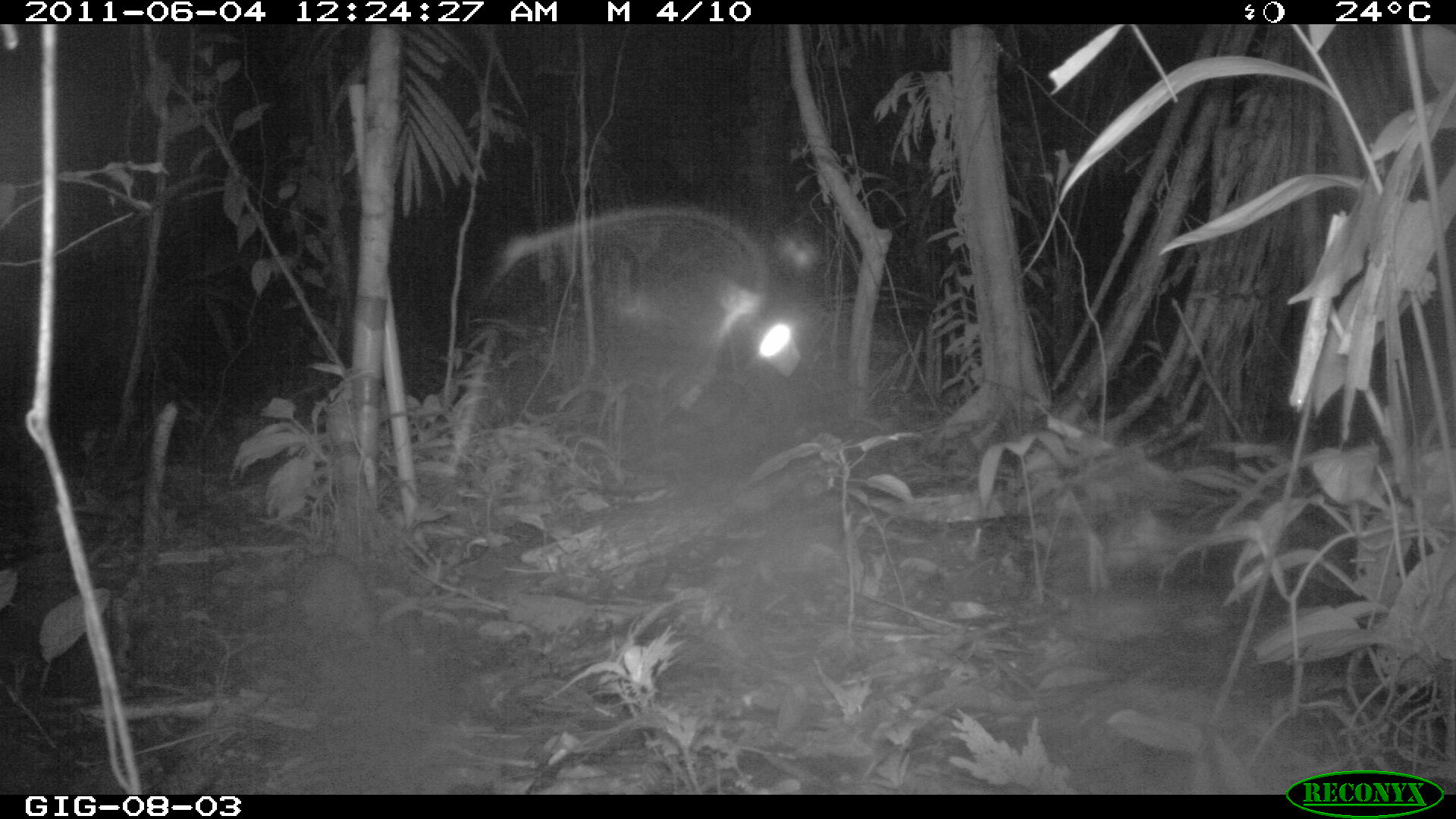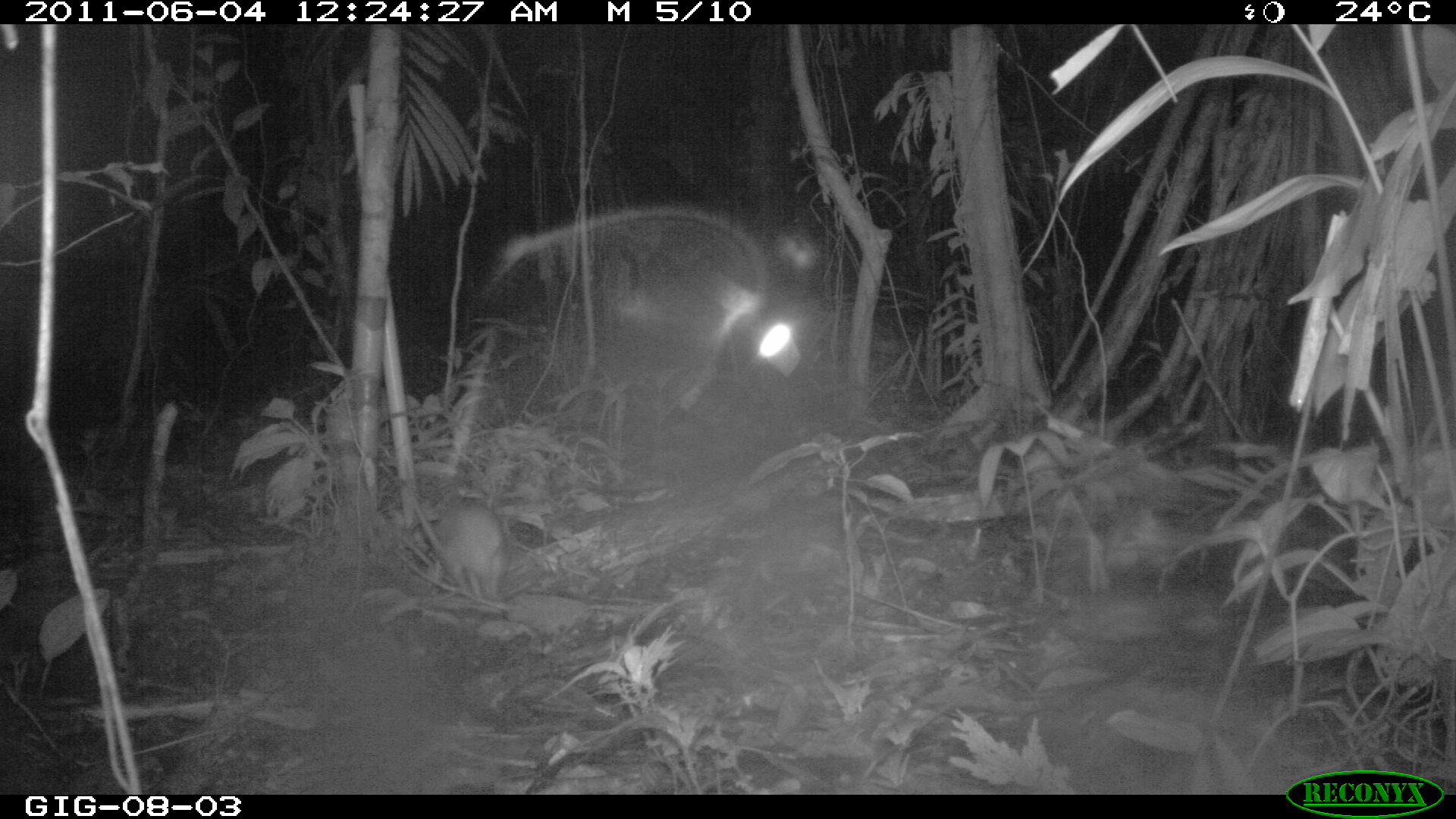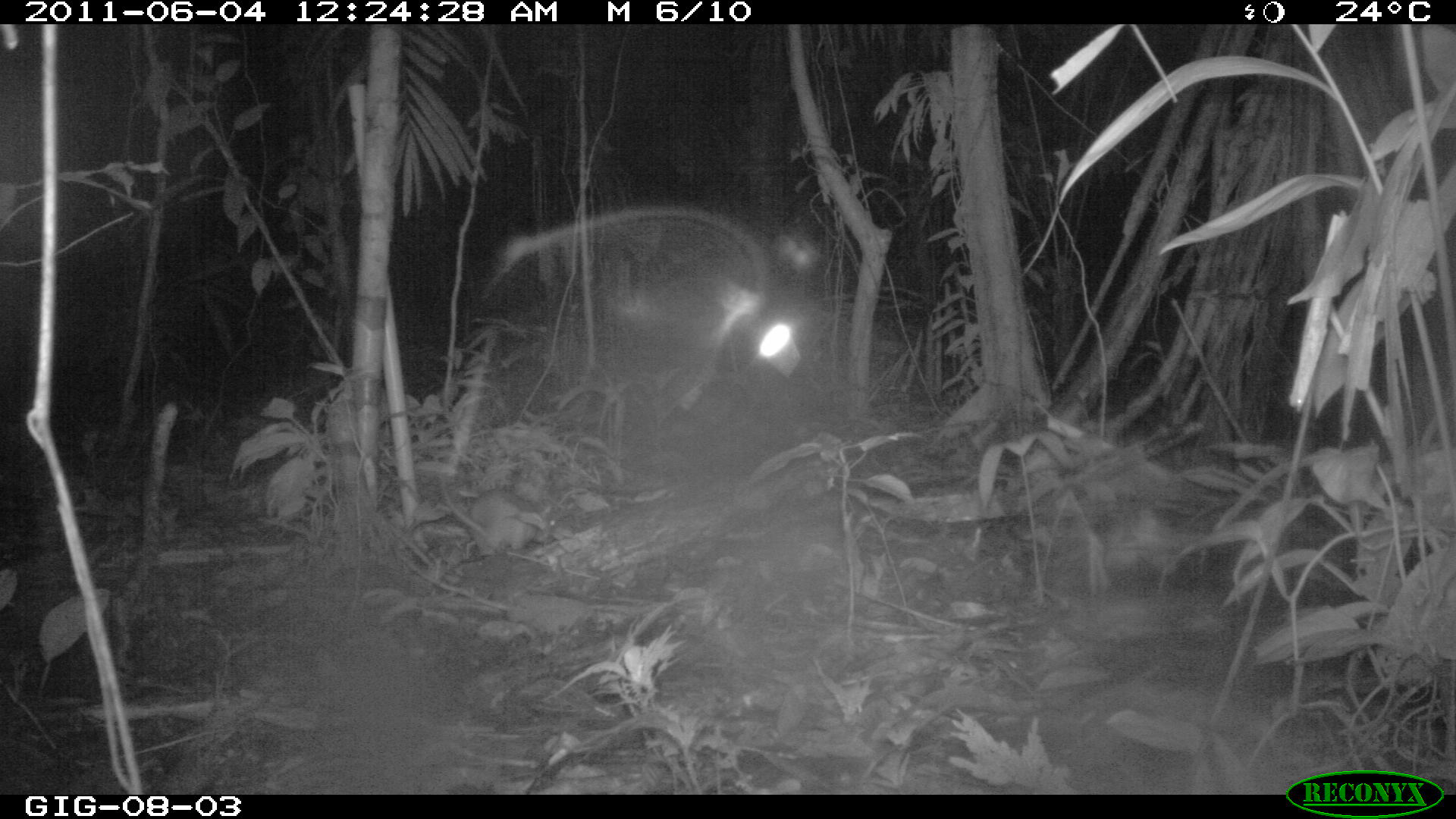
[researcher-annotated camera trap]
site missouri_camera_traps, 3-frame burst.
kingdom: Animalia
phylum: Chordata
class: Mammalia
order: Rodentia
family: Muridae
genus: Rattus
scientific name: Rattus praetor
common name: spiny rat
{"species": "spiny rat (Rattus praetor)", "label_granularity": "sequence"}